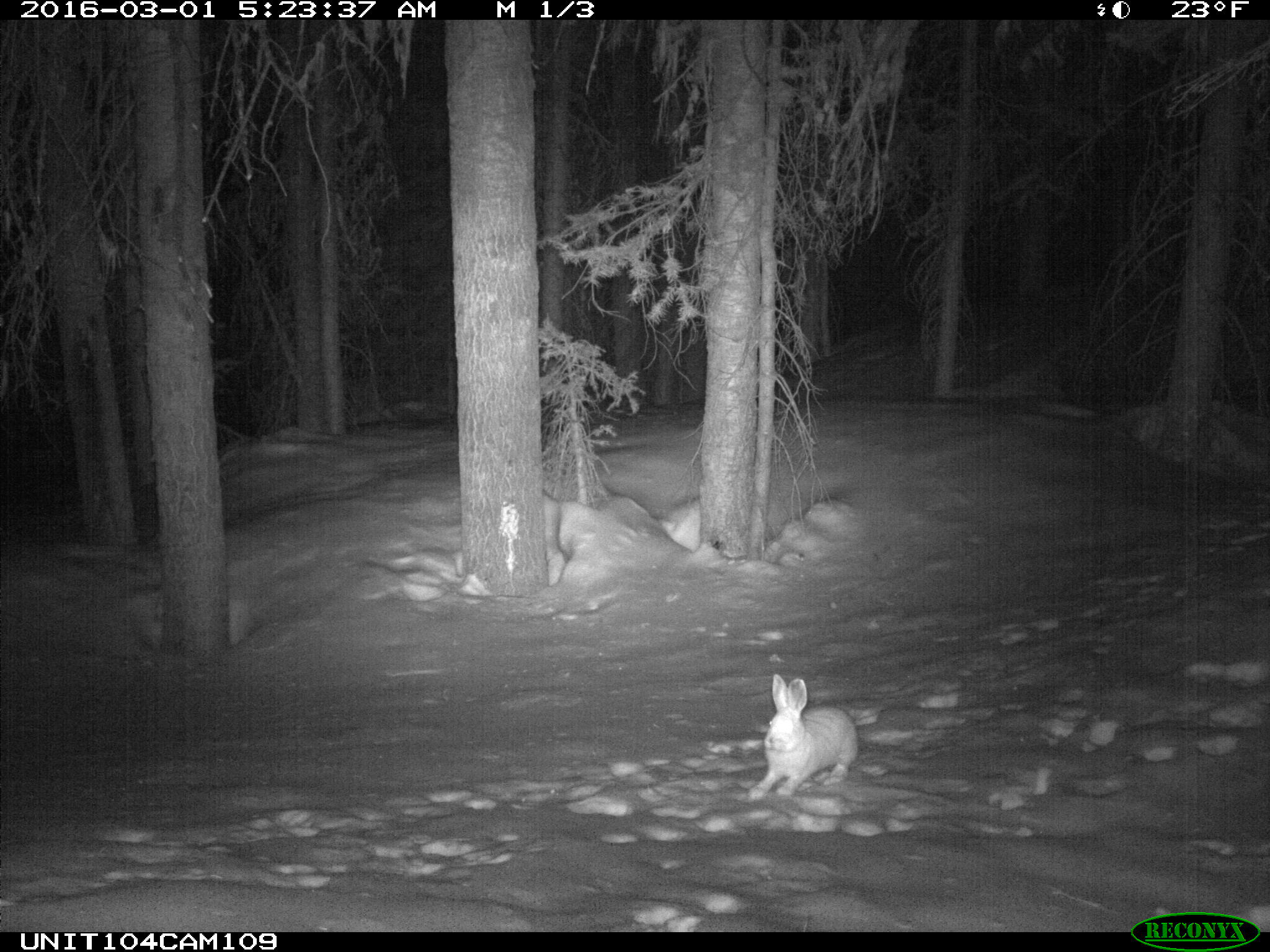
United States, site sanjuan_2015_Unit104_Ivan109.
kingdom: Animalia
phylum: Chordata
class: Mammalia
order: Lagomorpha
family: Leporidae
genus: Lepus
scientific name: Lepus americanus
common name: snowshoe hare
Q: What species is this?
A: Lepus americanus (snowshoe hare).